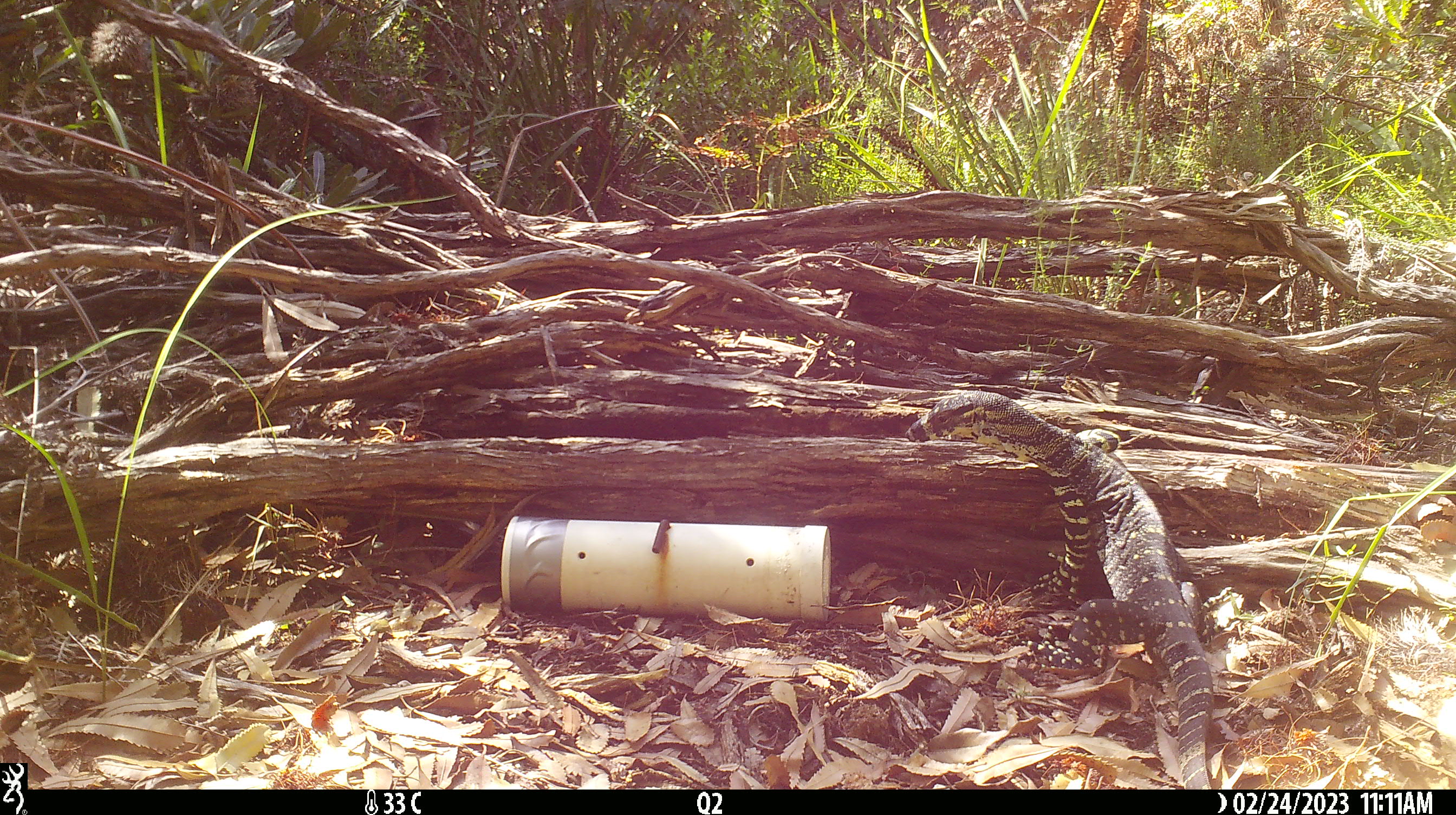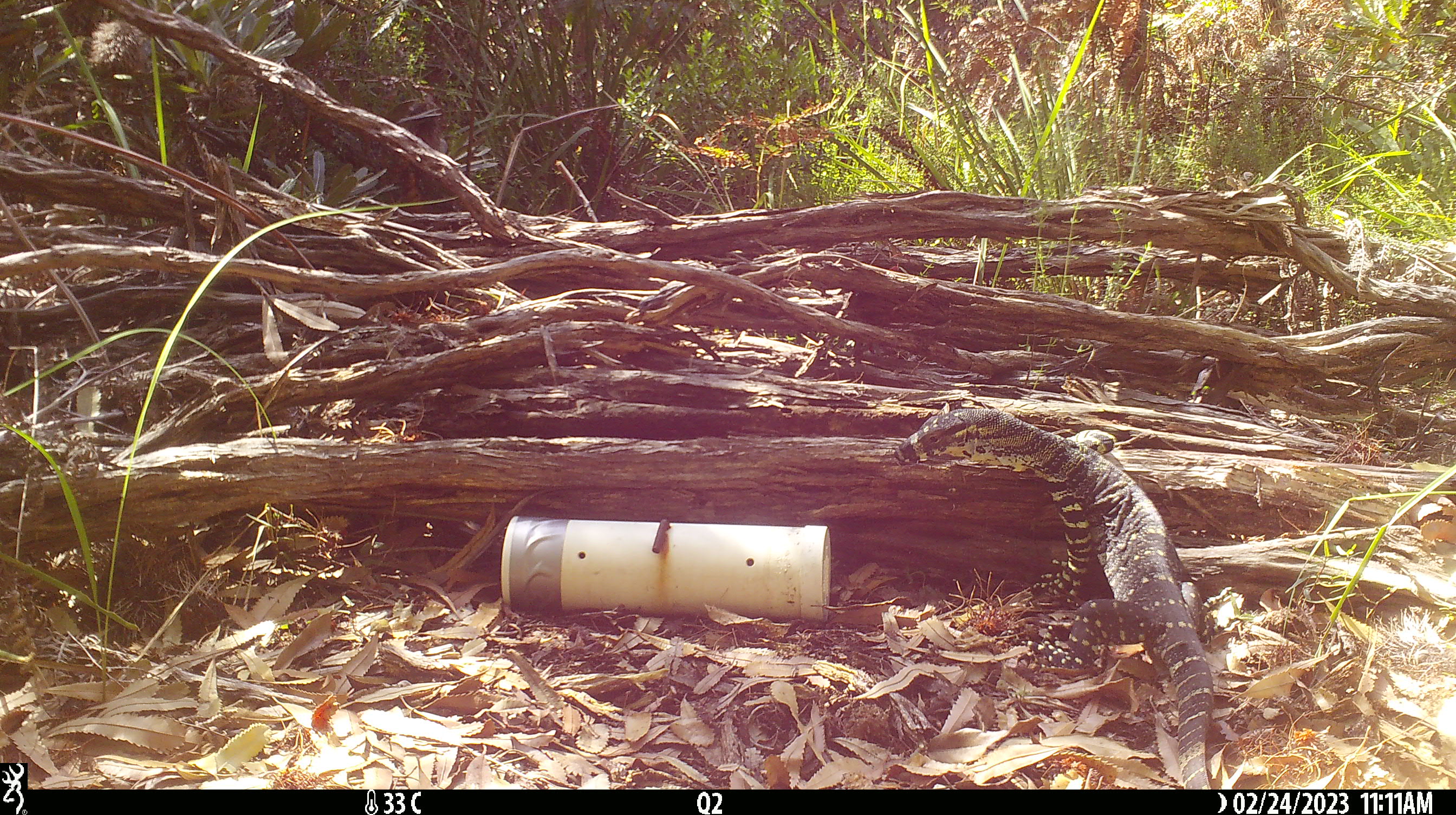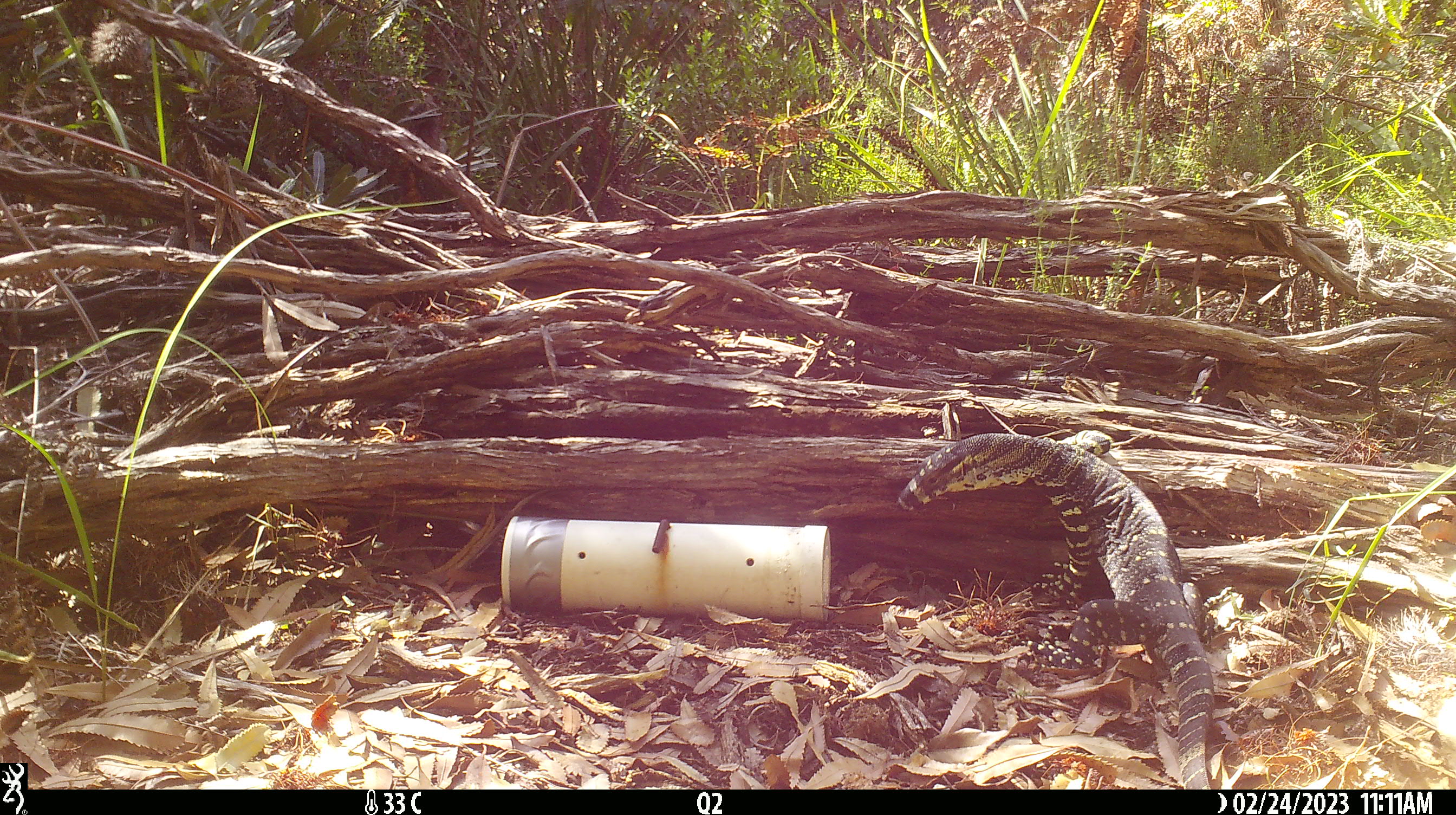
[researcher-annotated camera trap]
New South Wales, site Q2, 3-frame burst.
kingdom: Animalia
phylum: Chordata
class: Reptilia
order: Squamata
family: Varanidae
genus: Varanus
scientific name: Varanus varius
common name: lace monitor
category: goanna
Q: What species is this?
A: Goanna (lace monitor) (Varanus varius).